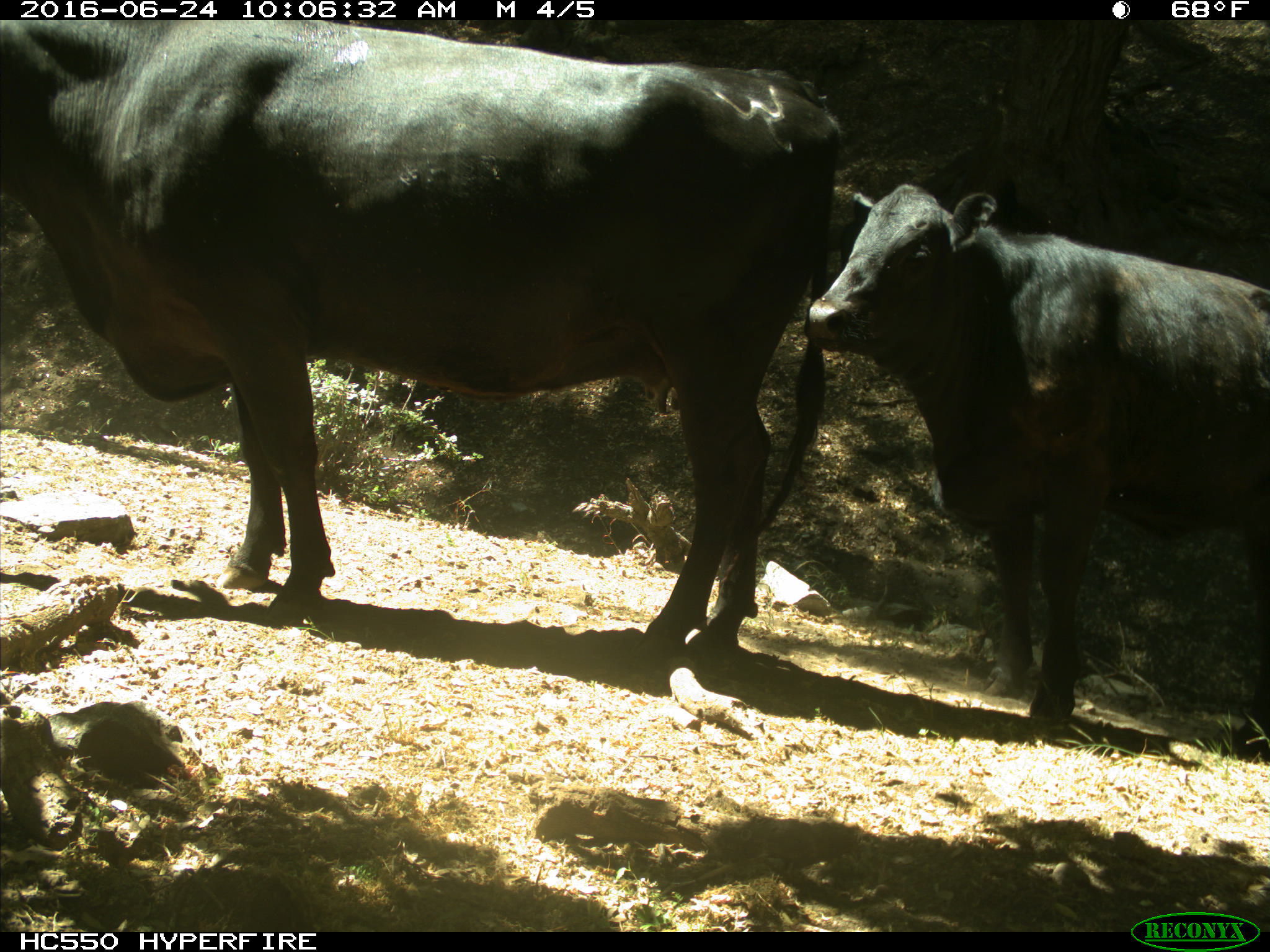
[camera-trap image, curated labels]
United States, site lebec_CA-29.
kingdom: Animalia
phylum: Chordata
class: Mammalia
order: Artiodactyla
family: Bovidae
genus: Bos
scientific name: Bos taurus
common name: domestic cow